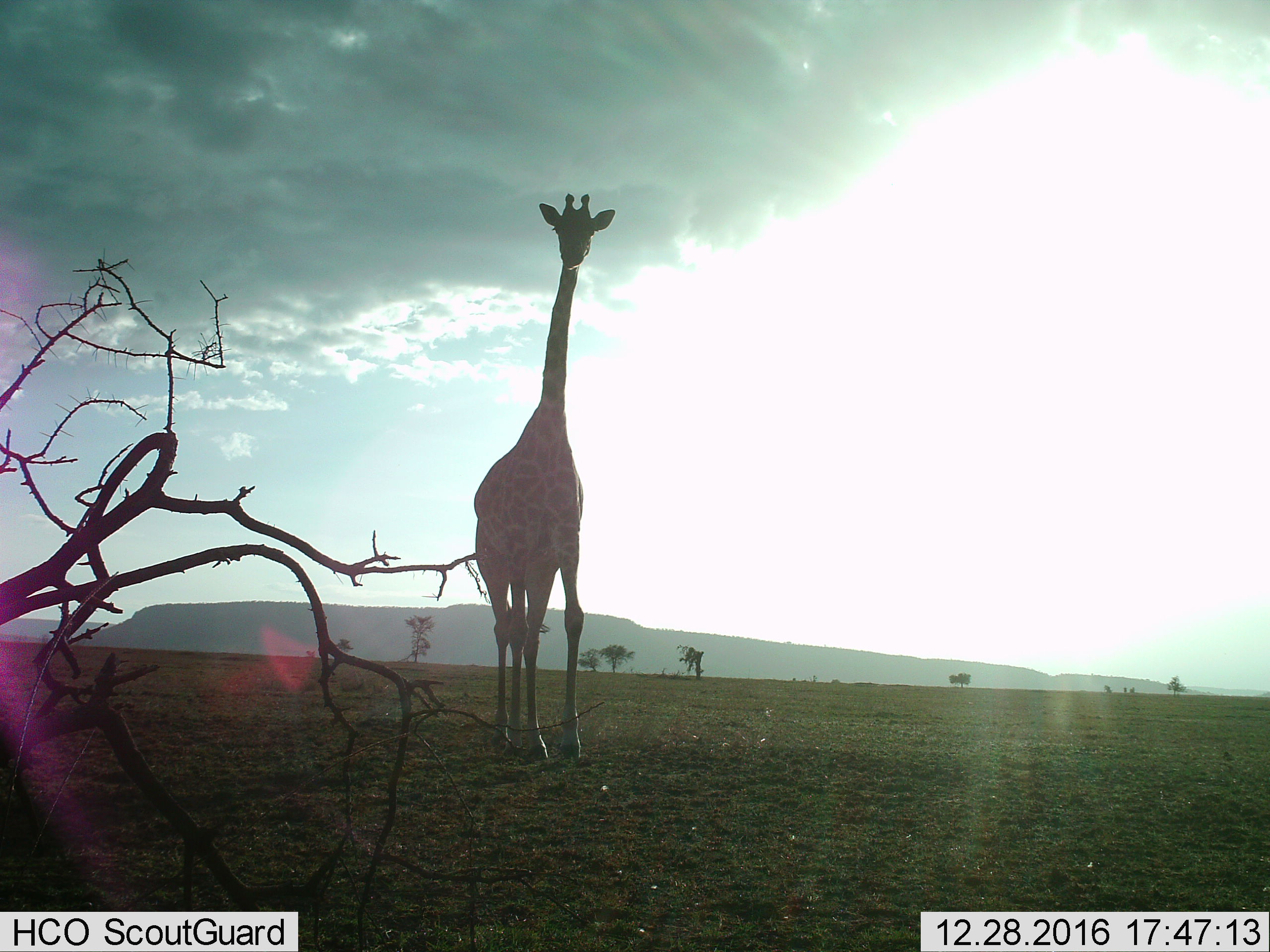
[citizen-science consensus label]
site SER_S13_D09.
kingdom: Animalia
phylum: Chordata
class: Mammalia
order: Artiodactyla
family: Giraffidae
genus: Giraffa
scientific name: Giraffa camelopardalis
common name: giraffe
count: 1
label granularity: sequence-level